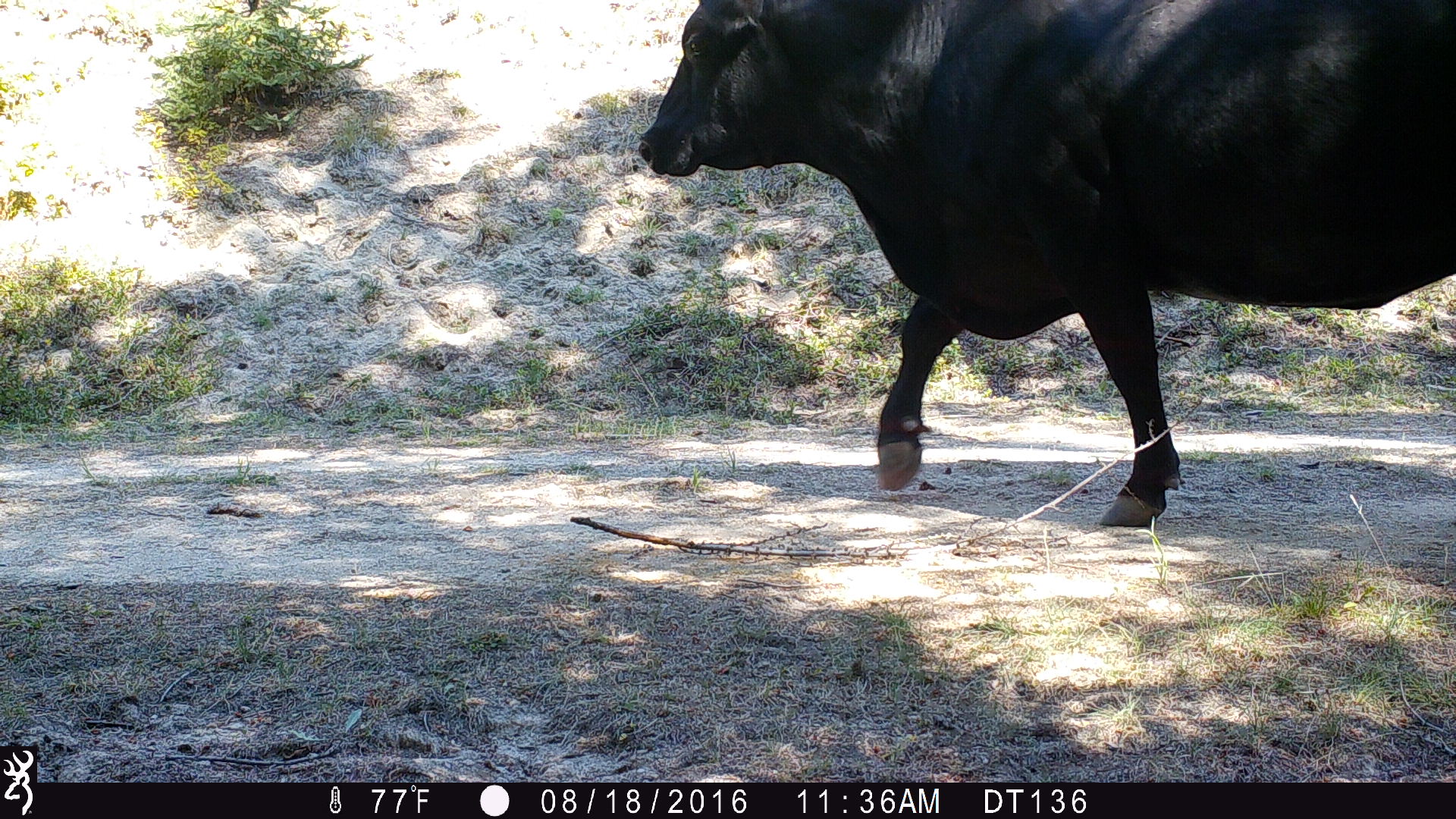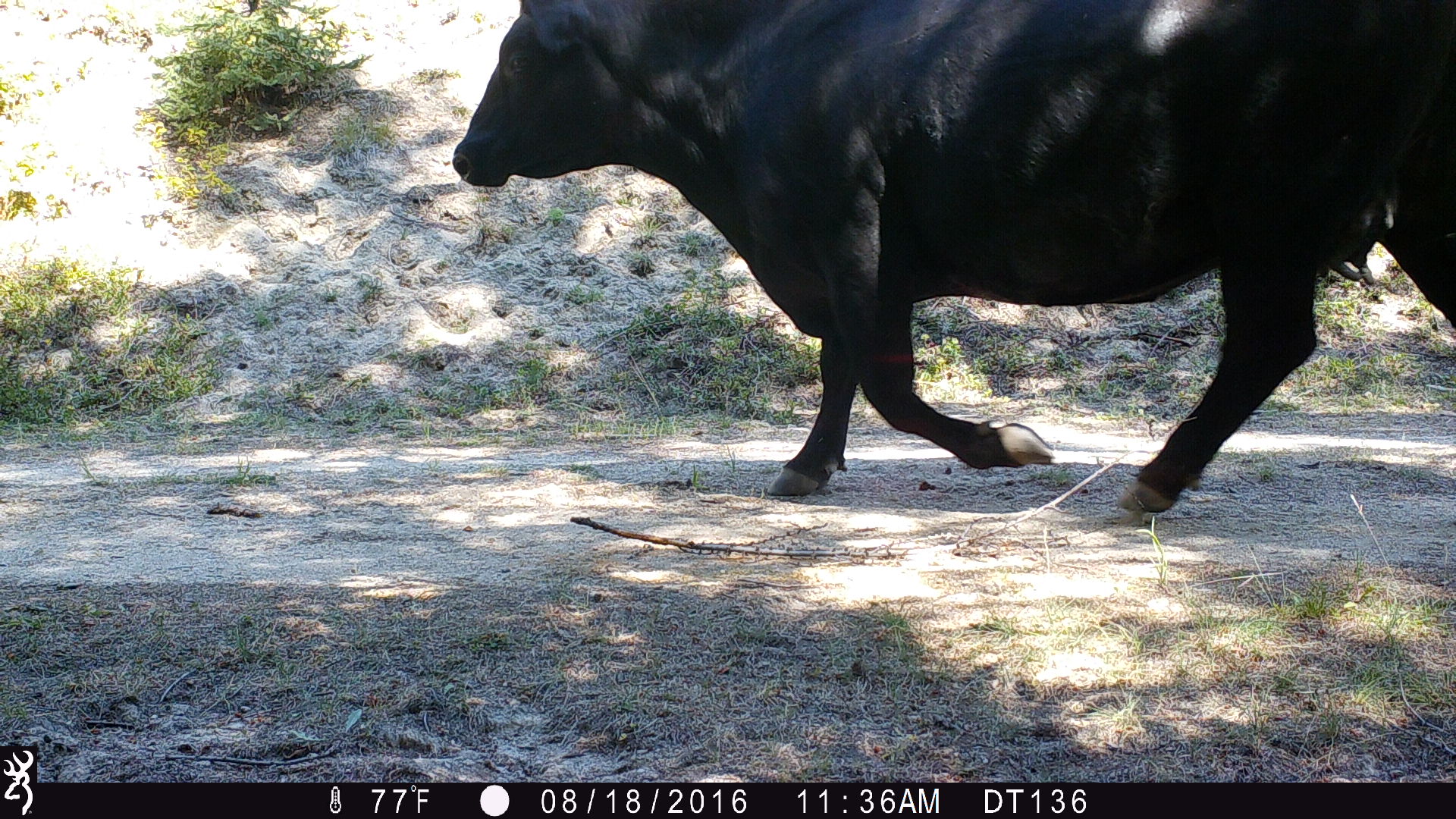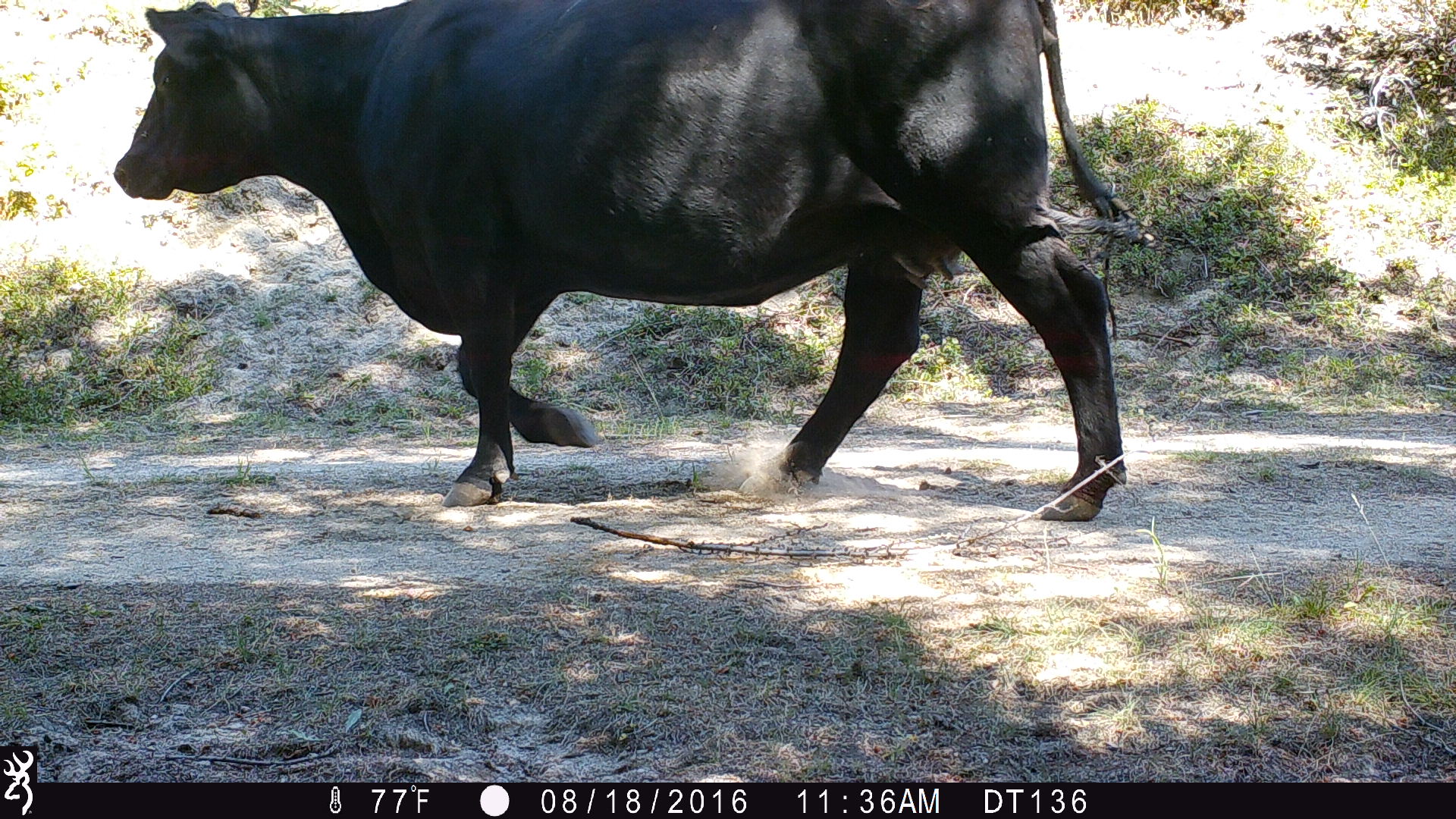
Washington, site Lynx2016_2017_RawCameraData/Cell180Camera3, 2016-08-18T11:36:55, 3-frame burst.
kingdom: Animalia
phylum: Chordata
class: Mammalia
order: Artiodactyla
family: Bovidae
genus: Bos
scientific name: Bos taurus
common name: domestic cattle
Domestic cattle (Bos taurus). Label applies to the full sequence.